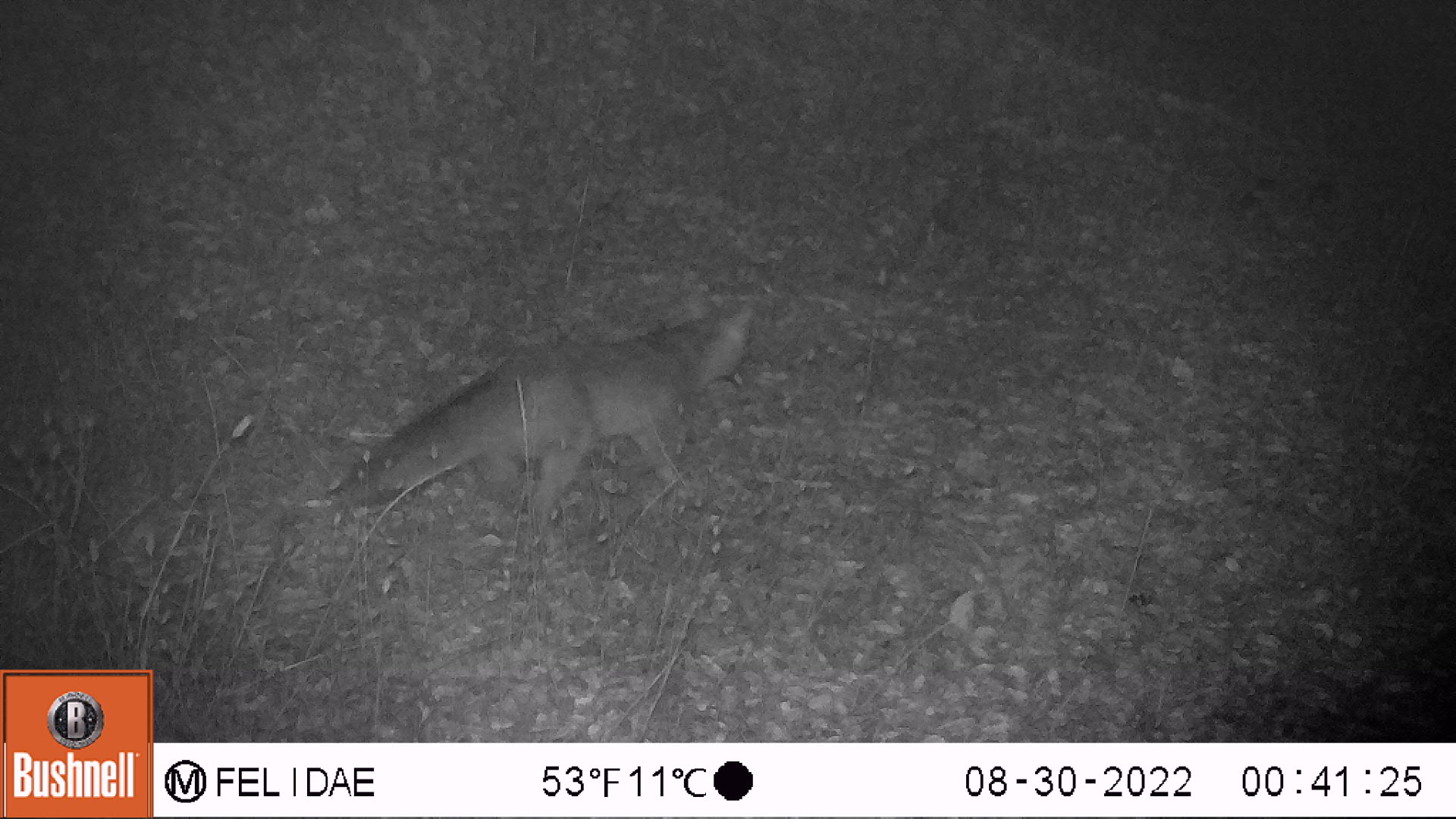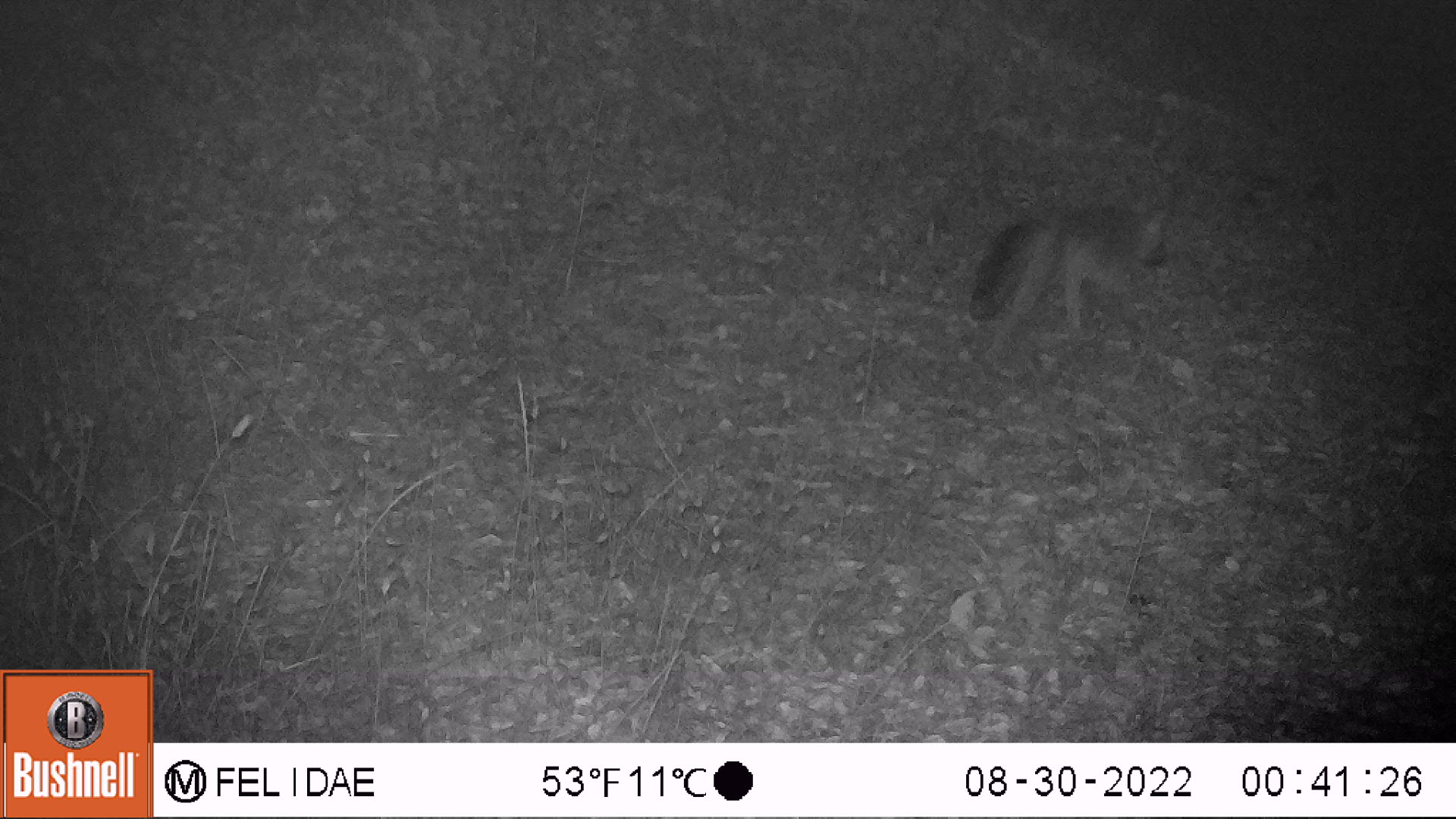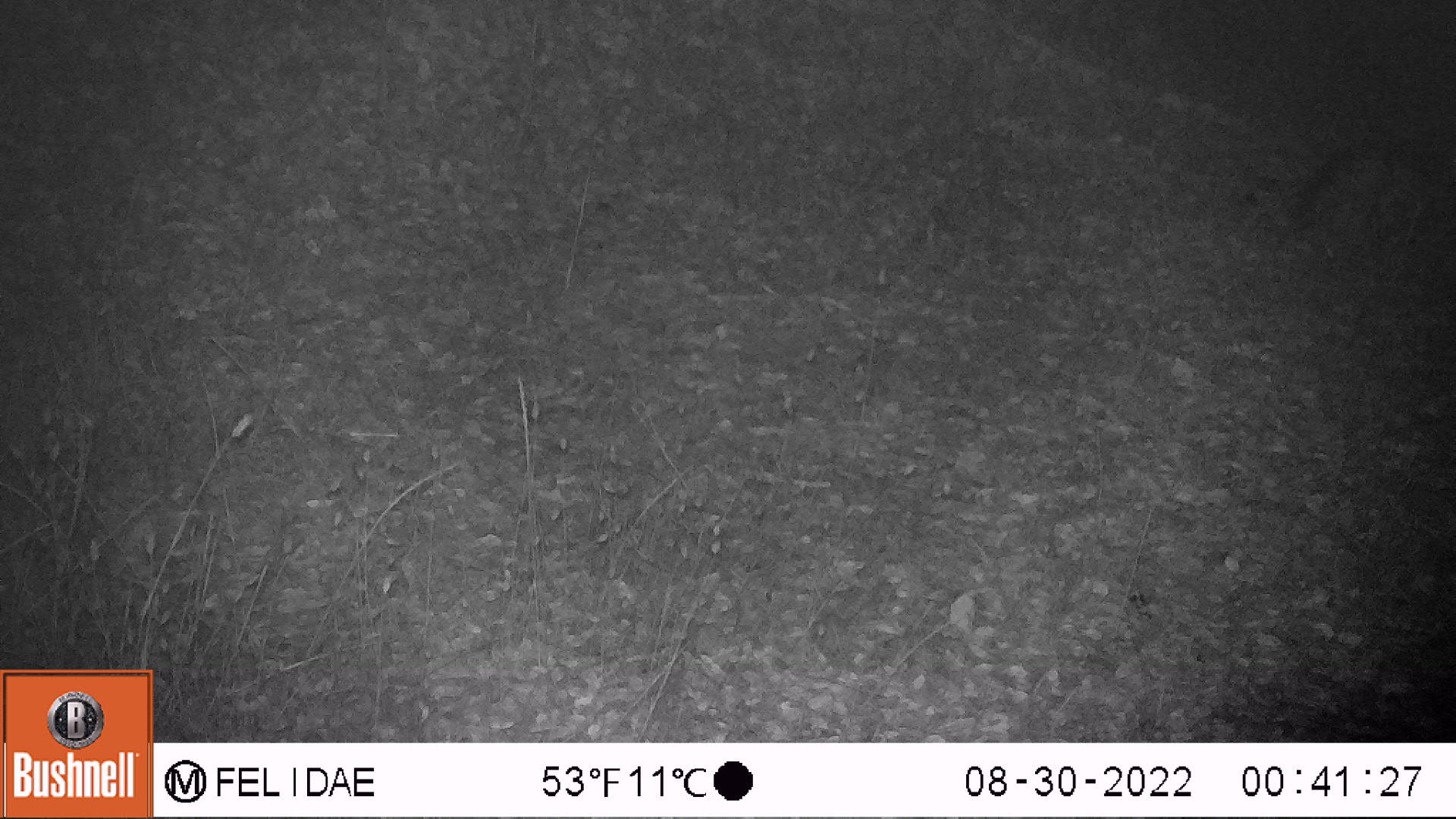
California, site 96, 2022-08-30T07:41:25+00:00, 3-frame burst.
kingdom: Animalia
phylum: Chordata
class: Mammalia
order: Carnivora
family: Canidae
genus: Urocyon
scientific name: Urocyon cinereoargenteus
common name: gray fox